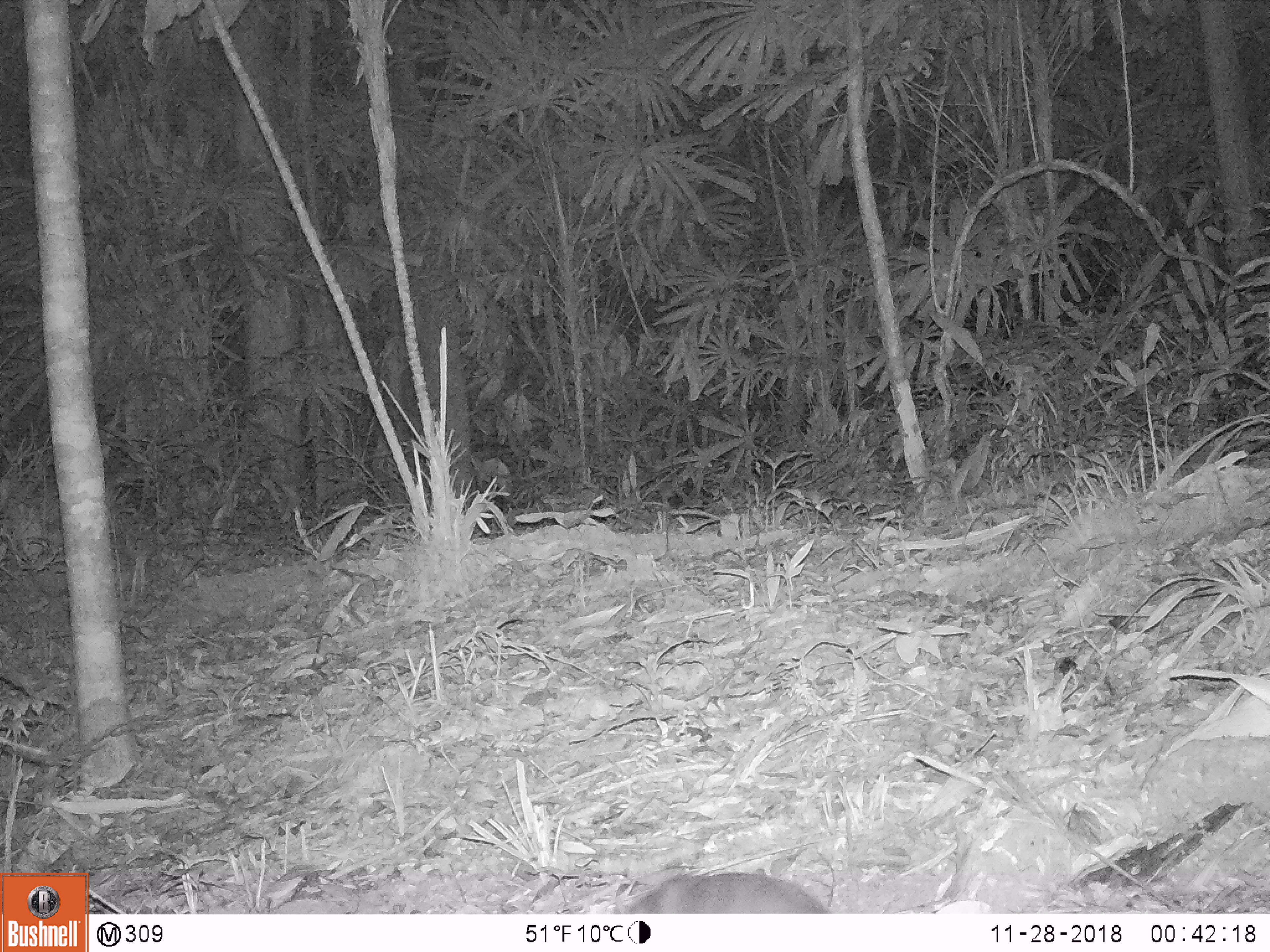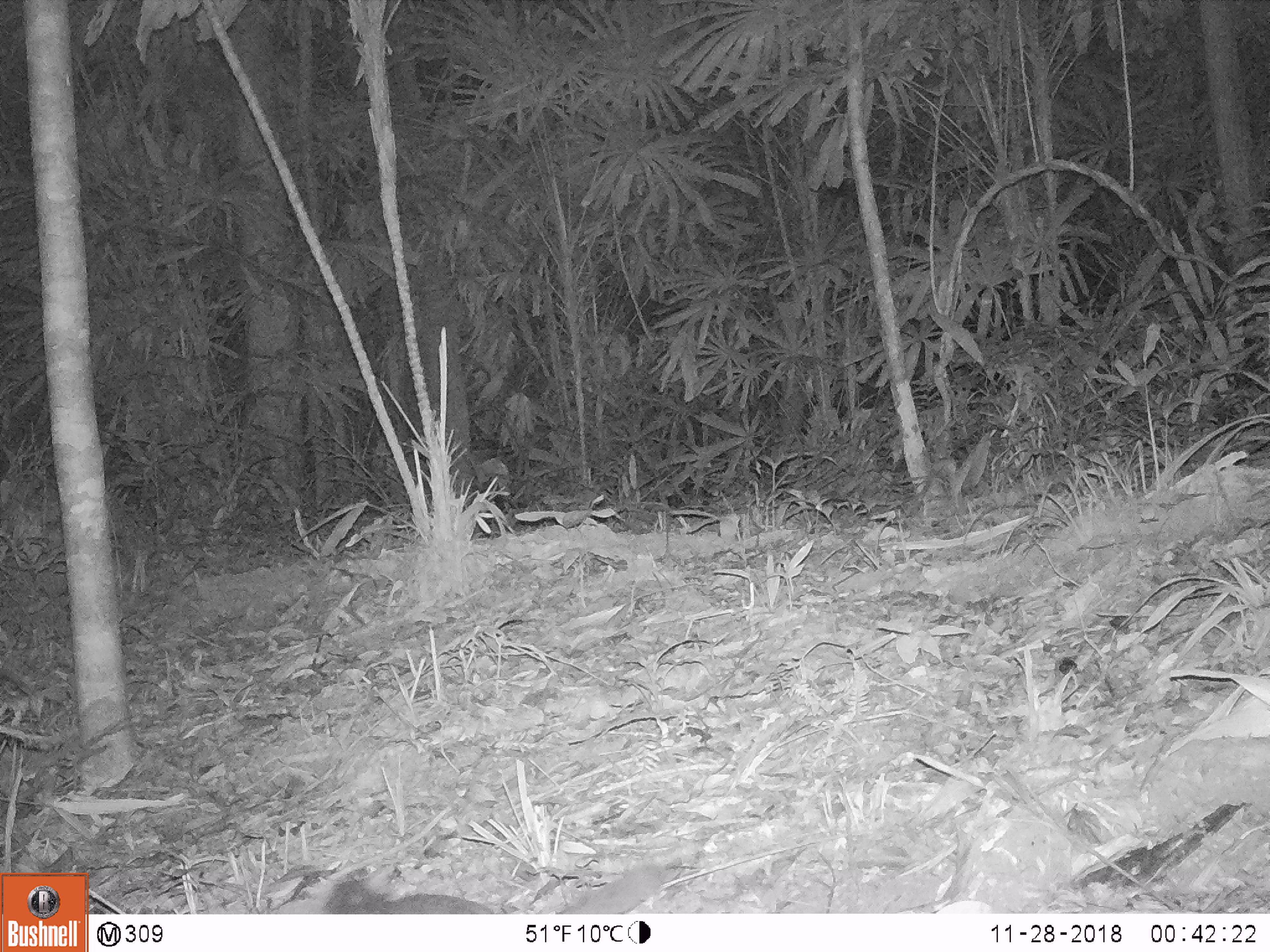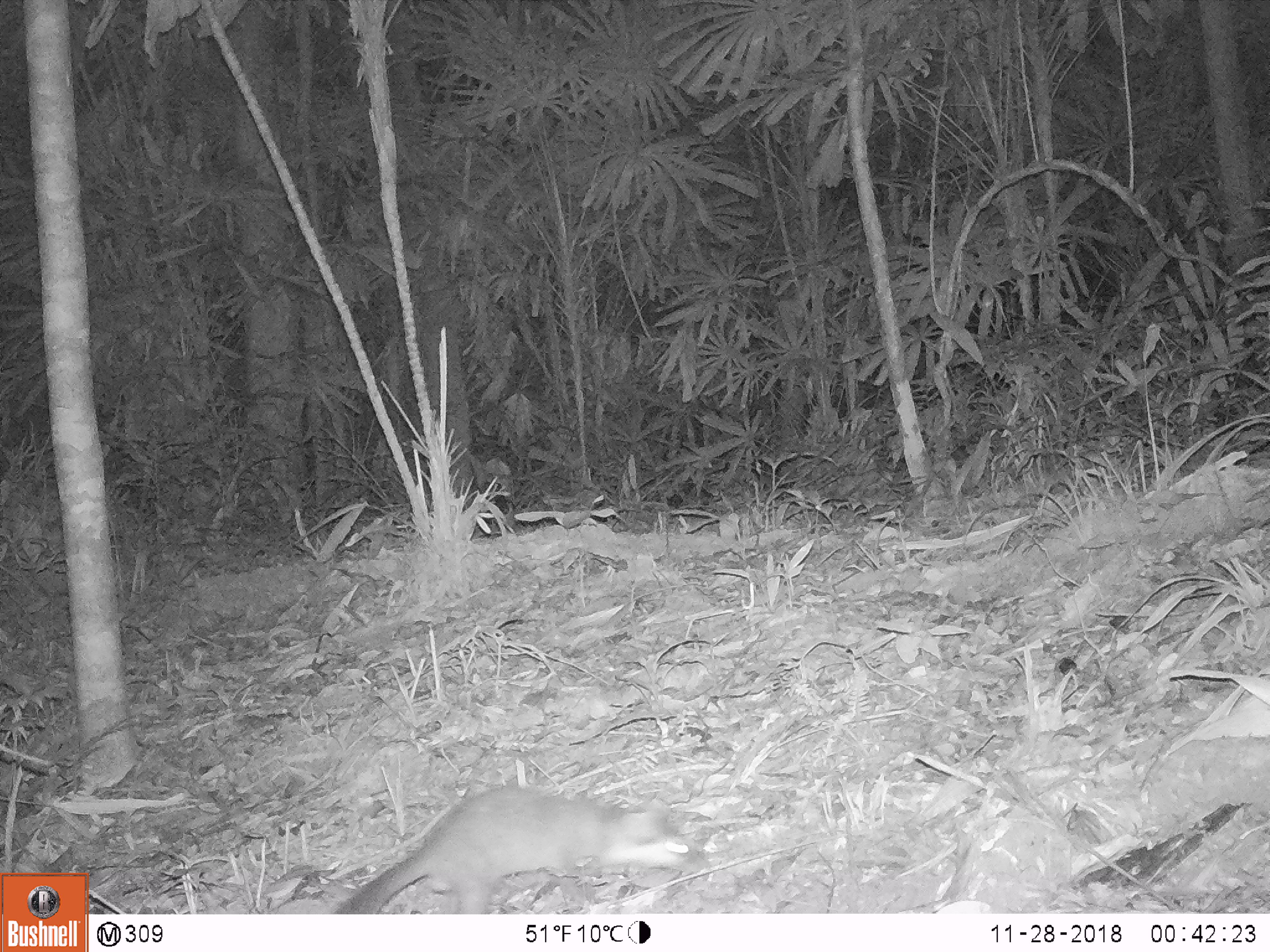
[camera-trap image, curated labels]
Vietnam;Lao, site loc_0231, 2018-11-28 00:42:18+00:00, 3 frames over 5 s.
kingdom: Animalia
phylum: Chordata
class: Mammalia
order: Carnivora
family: Mustelidae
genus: Melogale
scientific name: Melogale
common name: ferret badger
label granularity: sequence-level